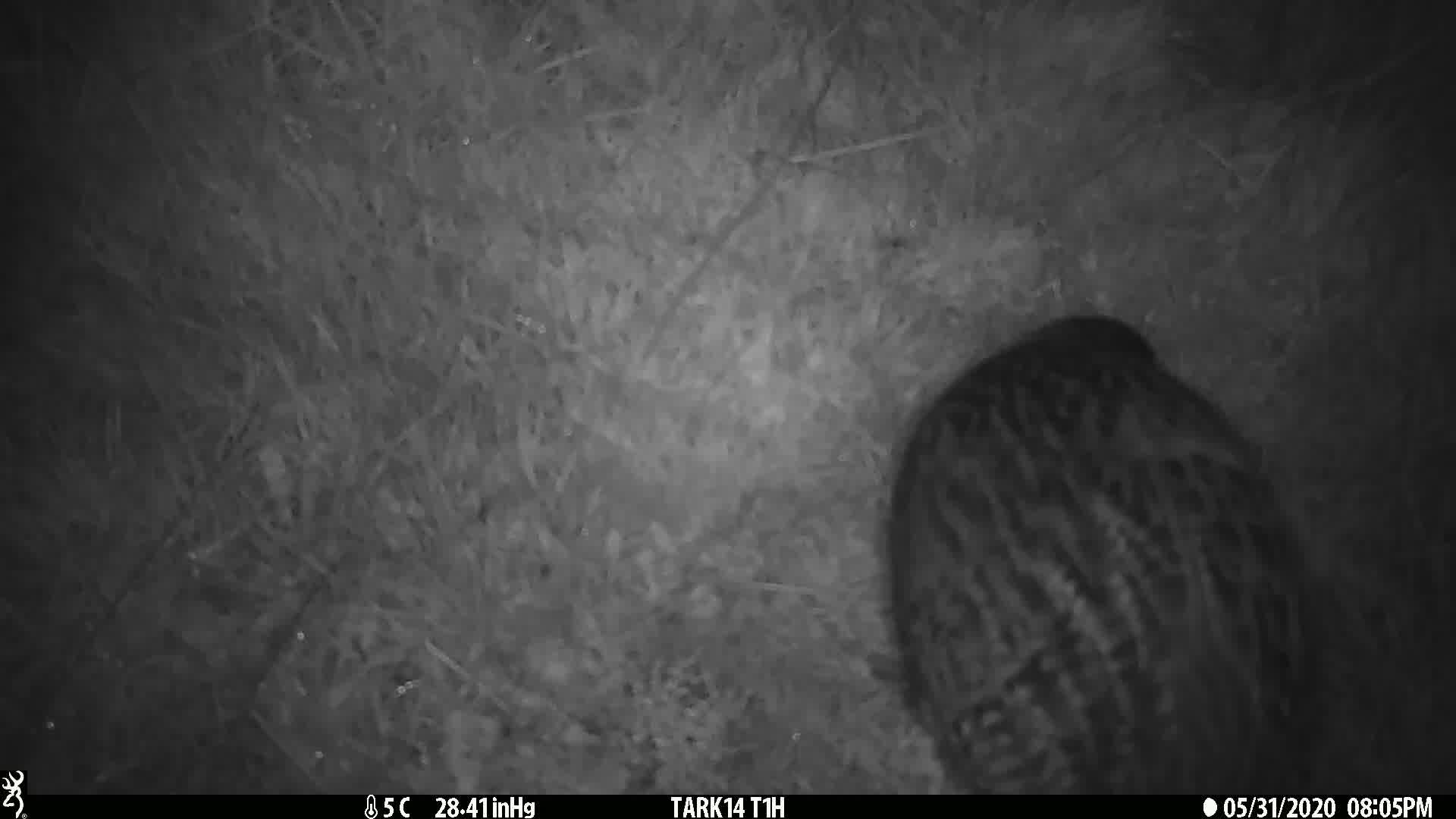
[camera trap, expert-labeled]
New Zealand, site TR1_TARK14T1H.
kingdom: Animalia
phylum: Chordata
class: Aves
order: Gruiformes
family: Rallidae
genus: Gallirallus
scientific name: Gallirallus australis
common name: weka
Weka (Gallirallus australis).